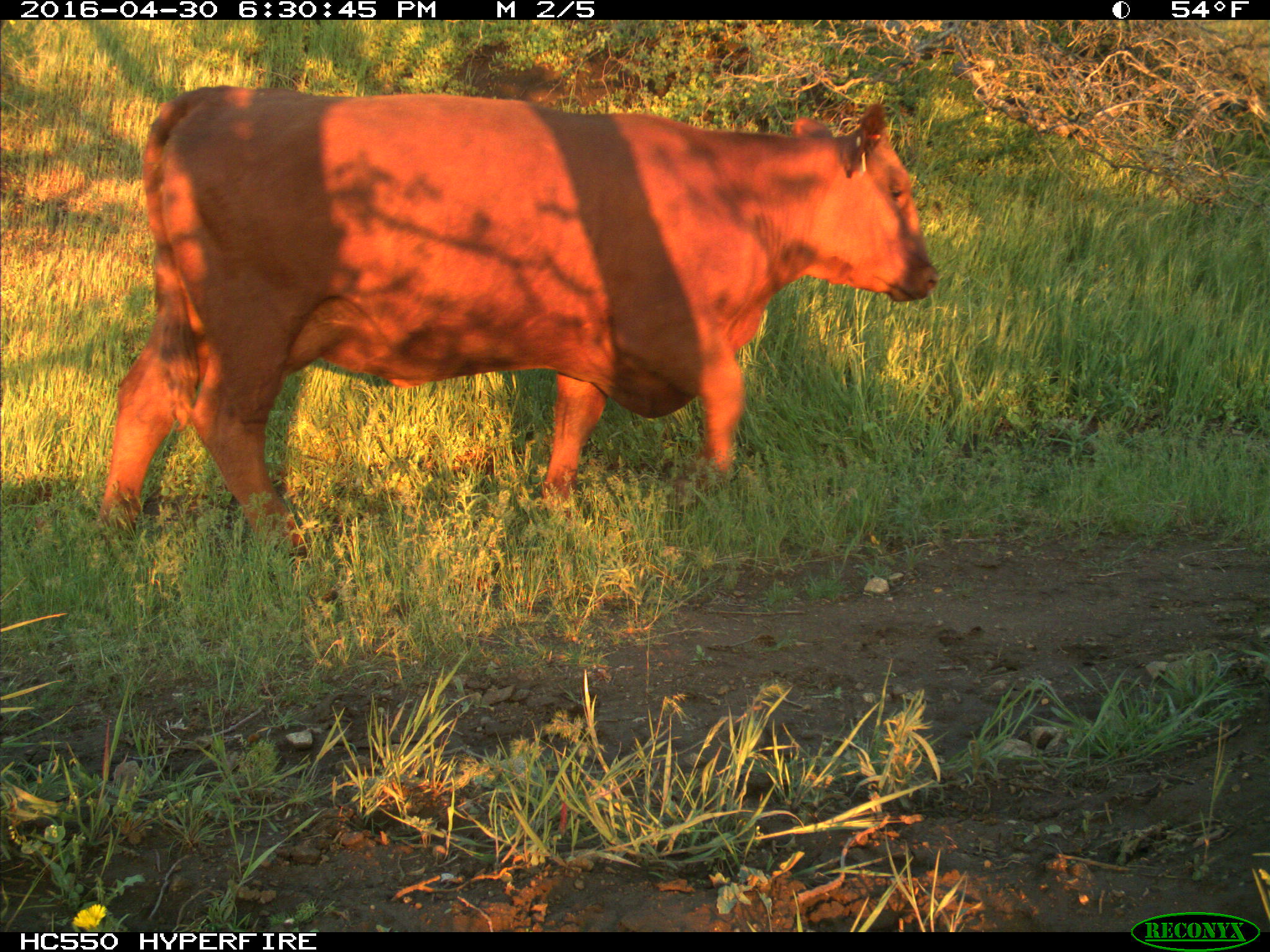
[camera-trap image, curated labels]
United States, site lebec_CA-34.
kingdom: Animalia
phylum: Chordata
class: Mammalia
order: Artiodactyla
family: Bovidae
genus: Bos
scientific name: Bos taurus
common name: domestic cow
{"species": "Bos taurus (domestic cow)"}